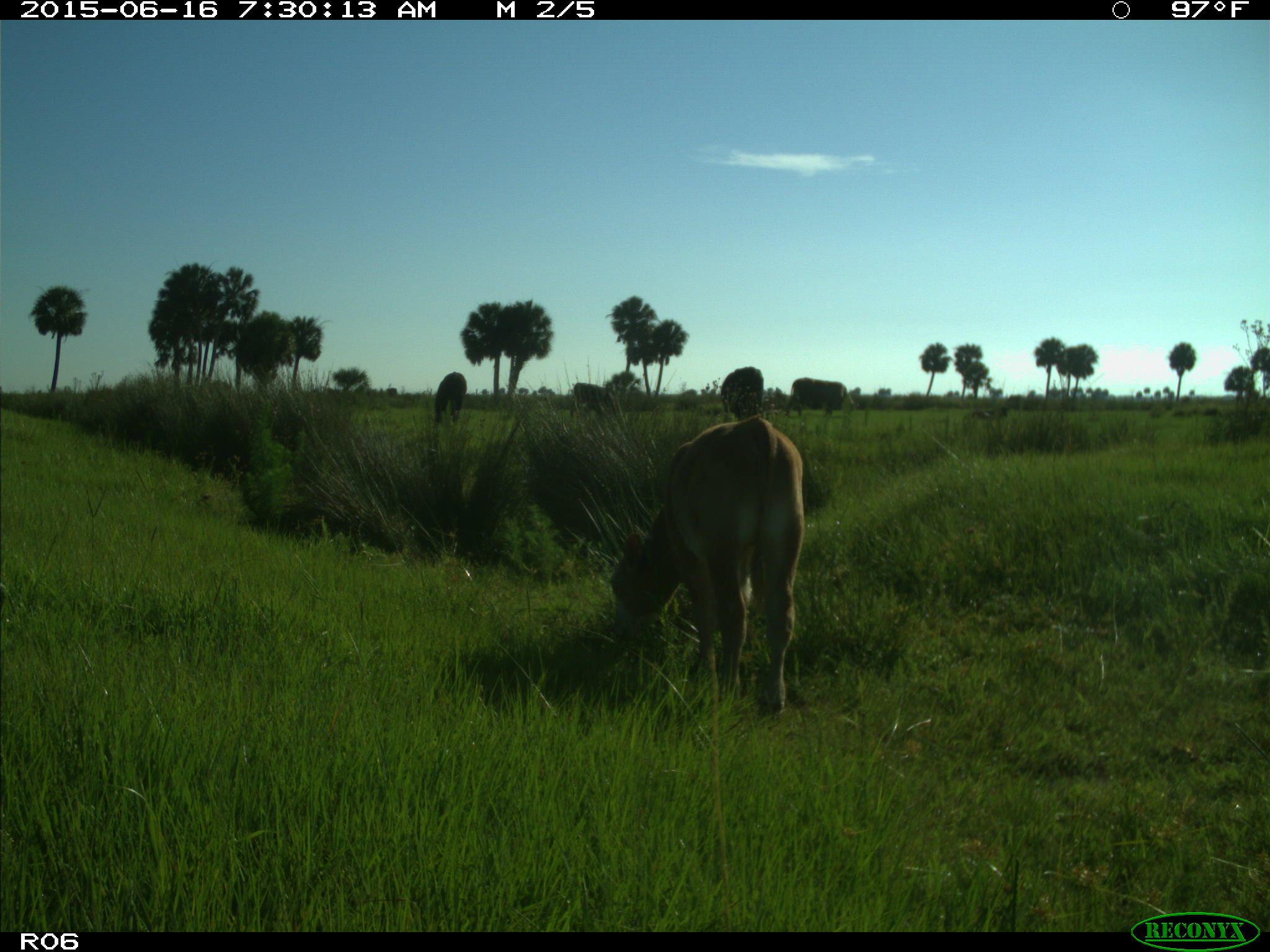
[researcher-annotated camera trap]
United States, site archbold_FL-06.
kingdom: Animalia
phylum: Chordata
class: Mammalia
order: Artiodactyla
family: Bovidae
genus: Bos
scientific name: Bos taurus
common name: domestic cow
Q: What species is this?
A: Bos taurus (domestic cow).